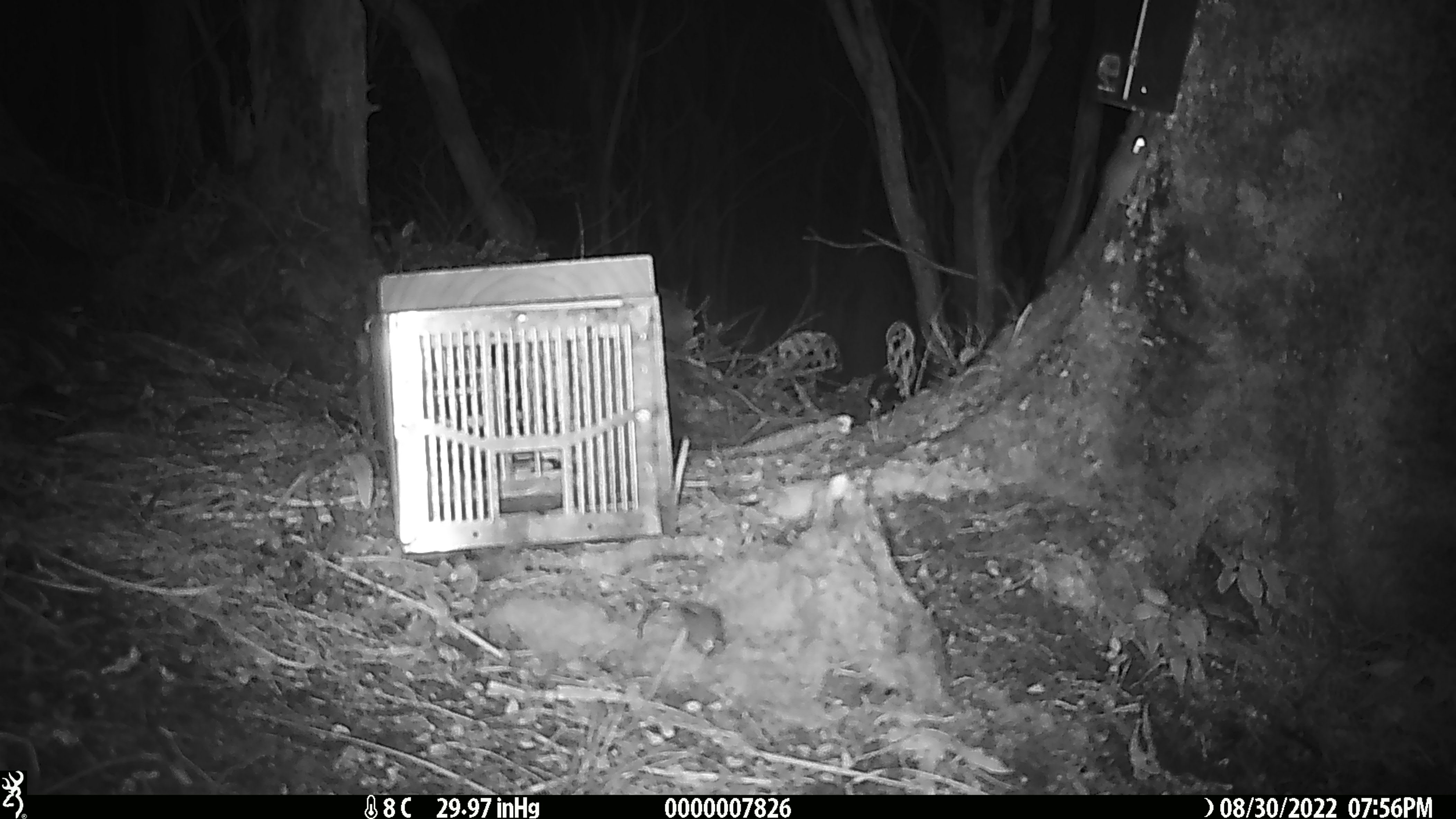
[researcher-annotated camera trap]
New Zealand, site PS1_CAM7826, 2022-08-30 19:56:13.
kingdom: Animalia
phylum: Chordata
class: Mammalia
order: Rodentia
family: Muridae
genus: Mus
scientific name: Mus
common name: mouse